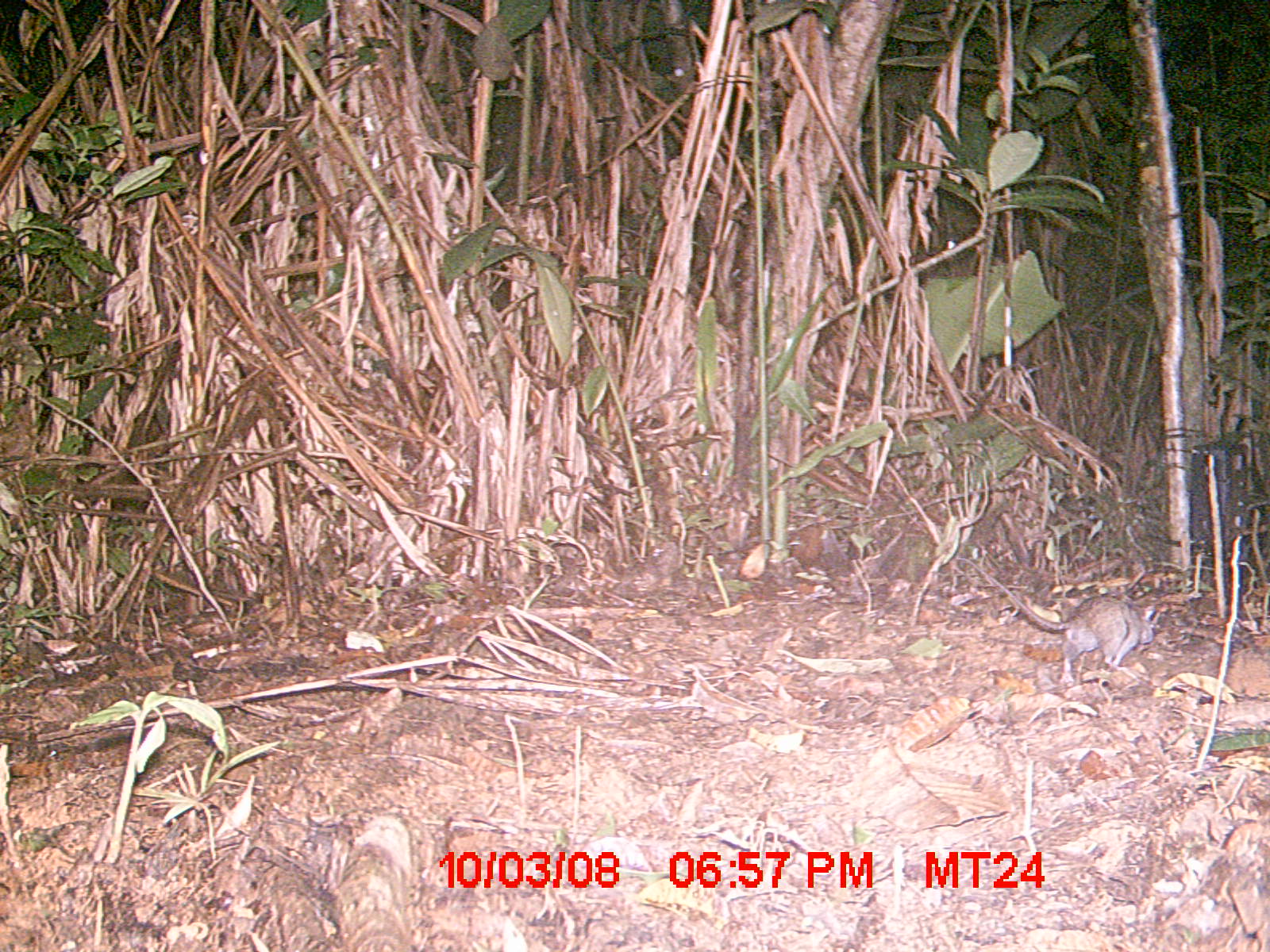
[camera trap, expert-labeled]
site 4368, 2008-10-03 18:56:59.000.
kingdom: Animalia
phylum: Chordata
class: Mammalia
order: Rodentia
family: Muridae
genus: Rattus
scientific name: Rattus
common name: rodent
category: unknown rat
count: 1